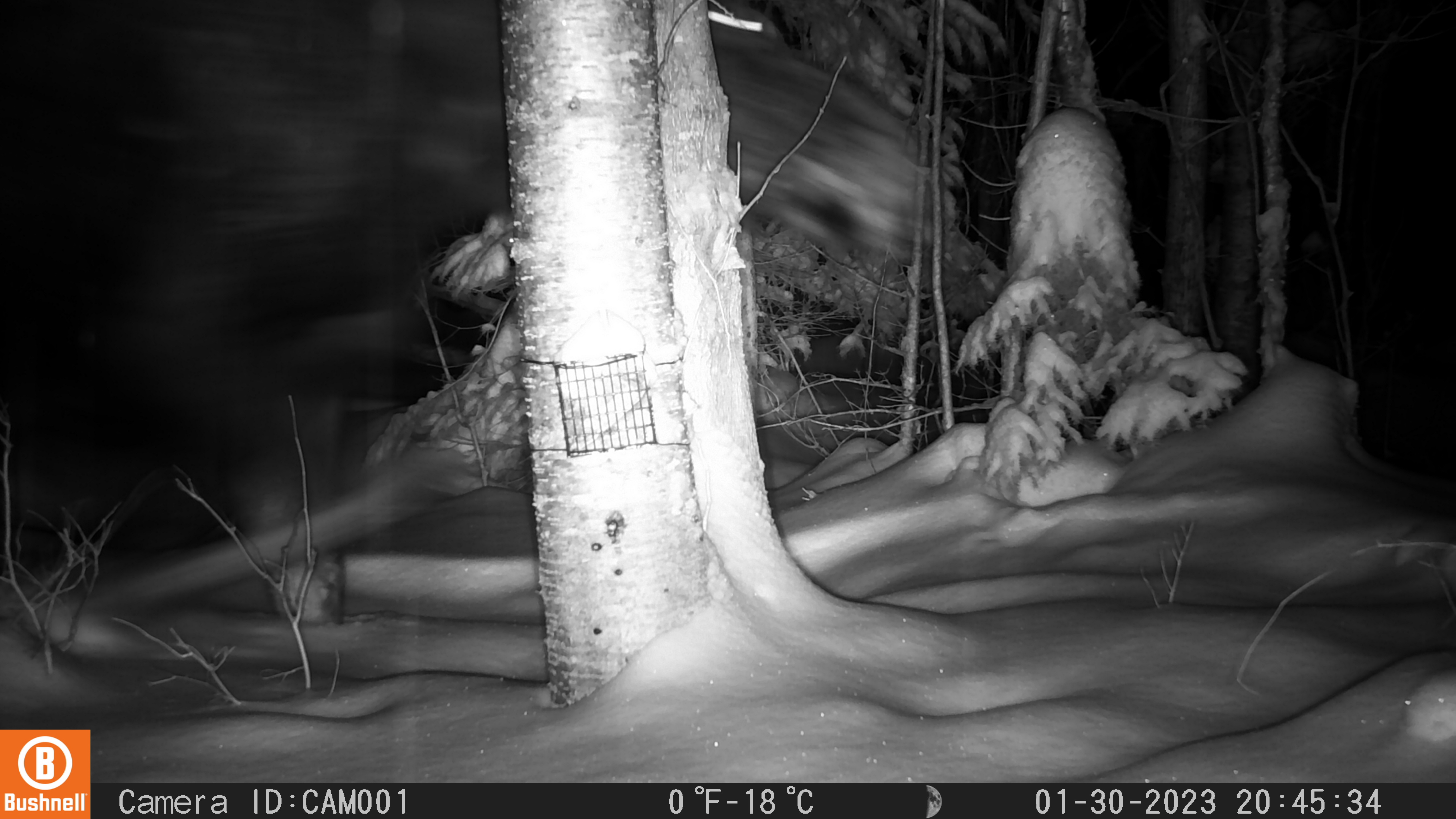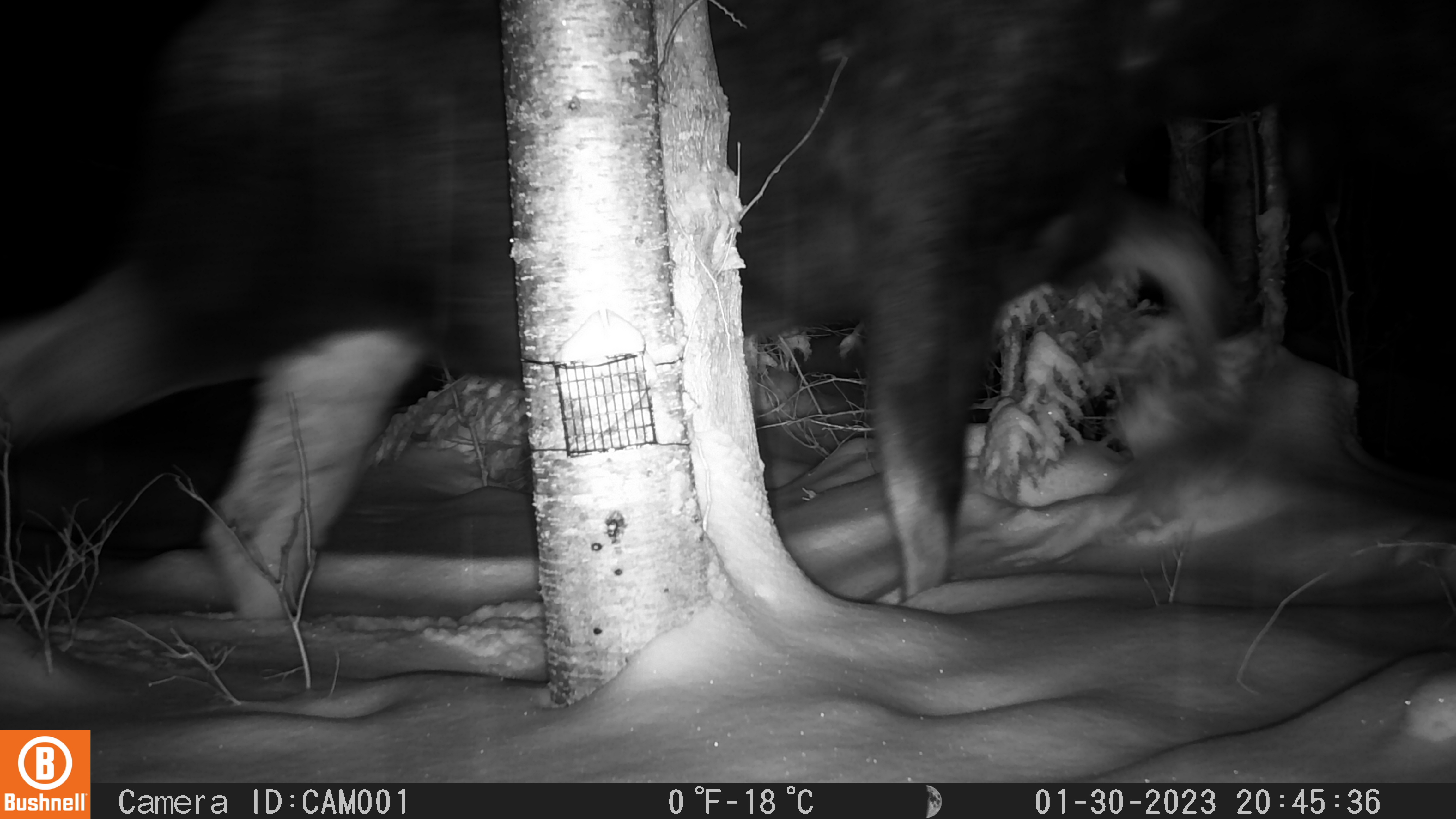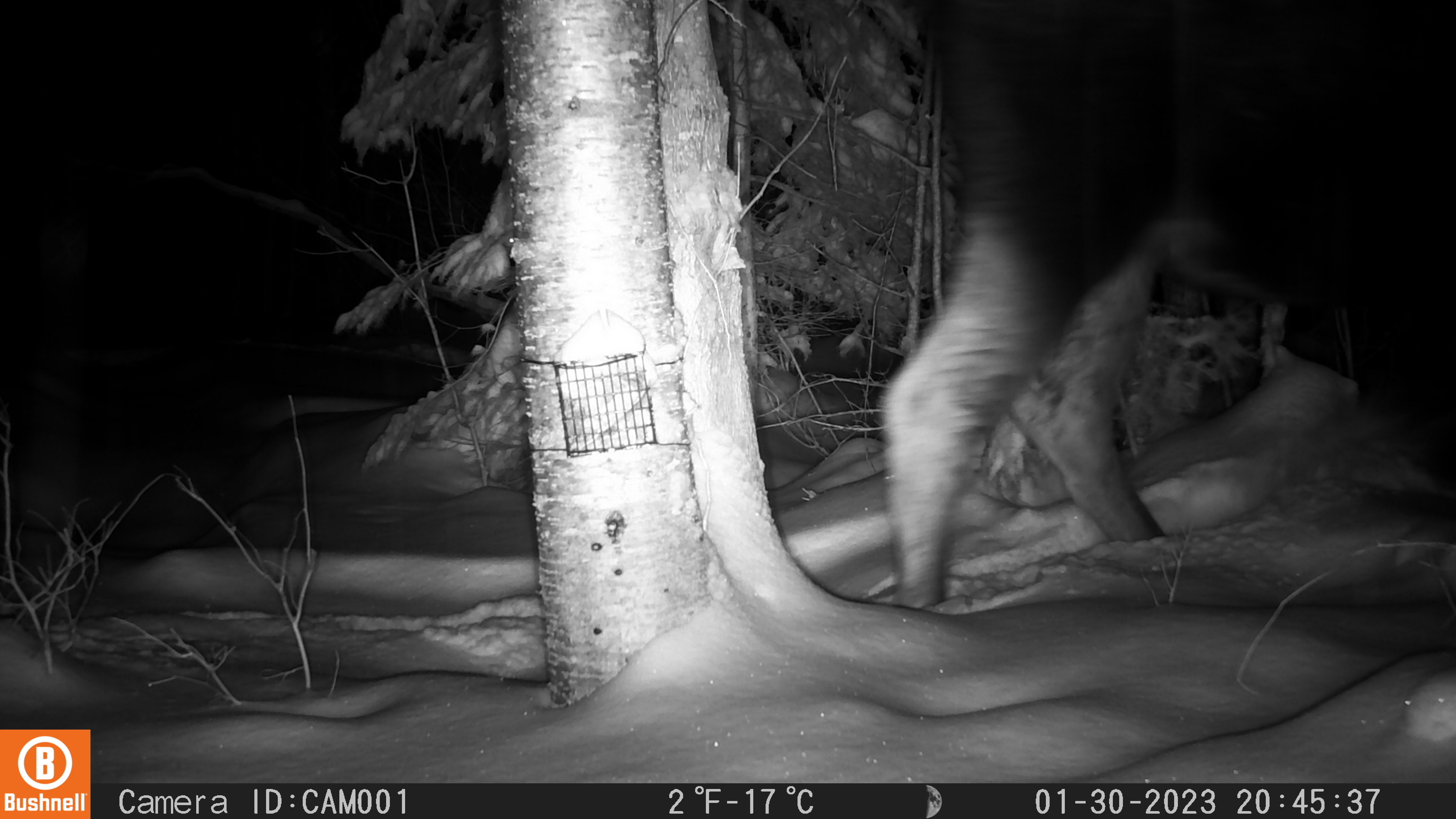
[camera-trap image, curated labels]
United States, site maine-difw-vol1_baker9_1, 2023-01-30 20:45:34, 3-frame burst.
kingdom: Animalia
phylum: Chordata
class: Mammalia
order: Artiodactyla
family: Cervidae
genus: Alces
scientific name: Alces alces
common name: moose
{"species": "moose (Alces alces)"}